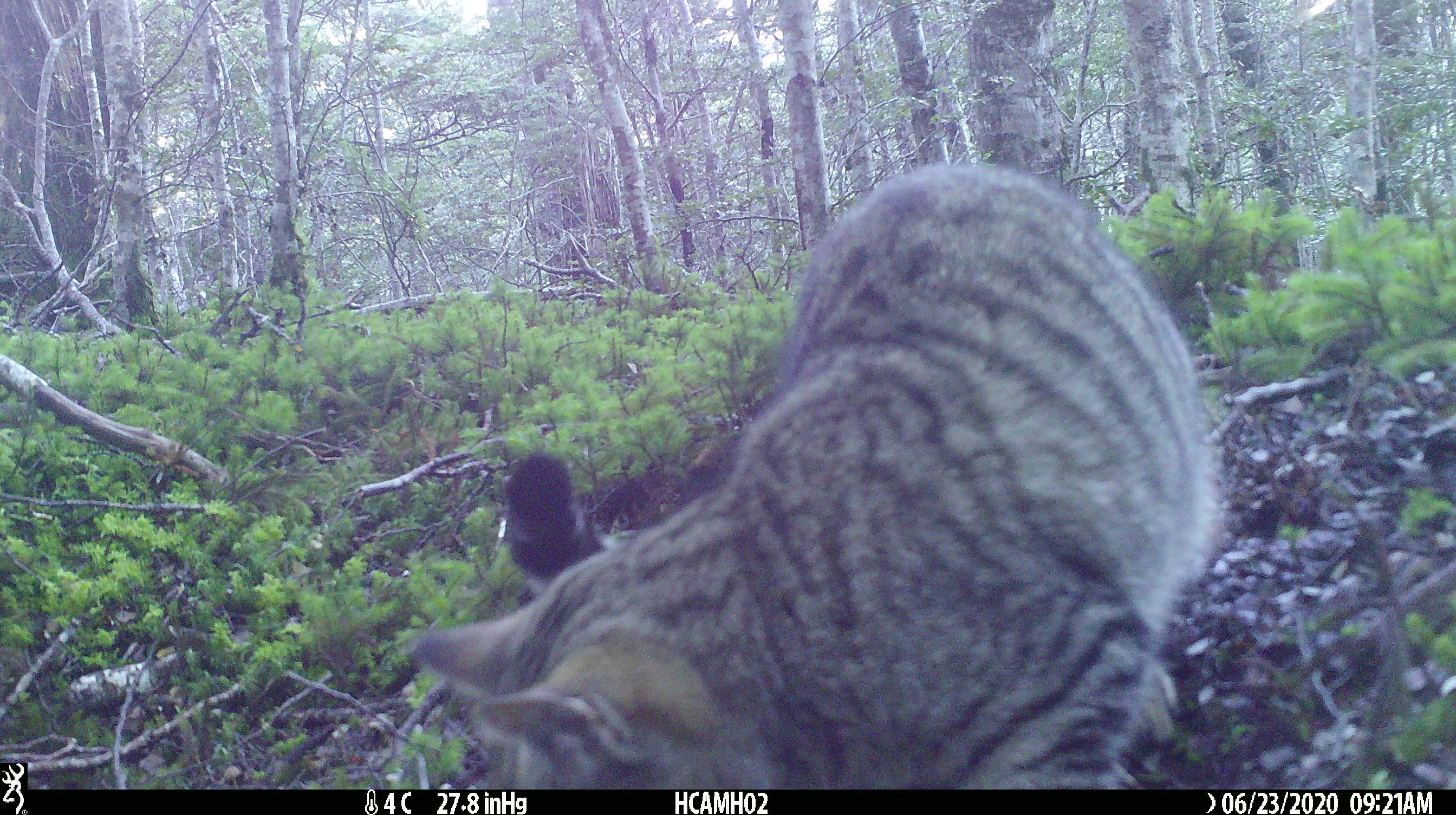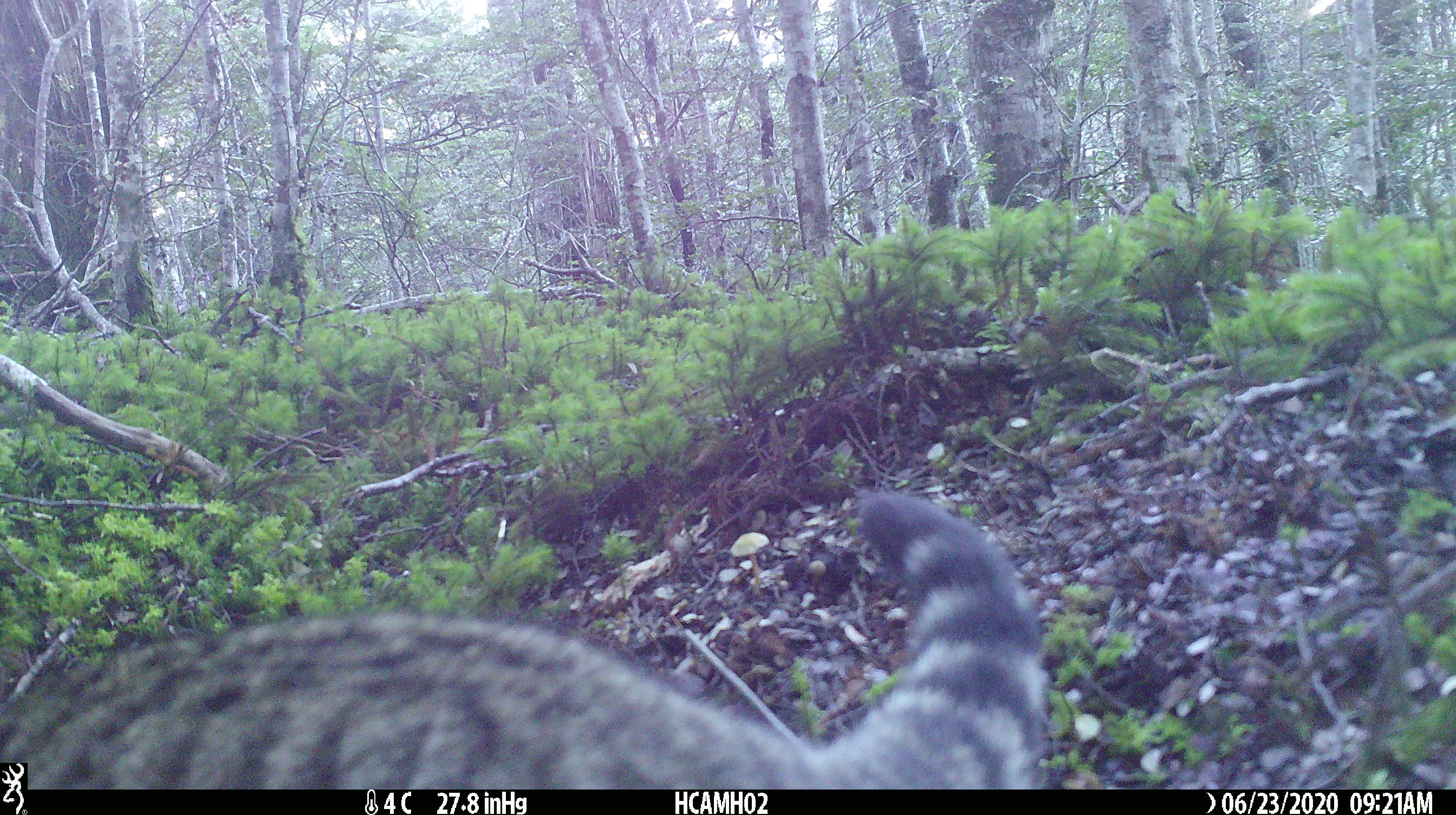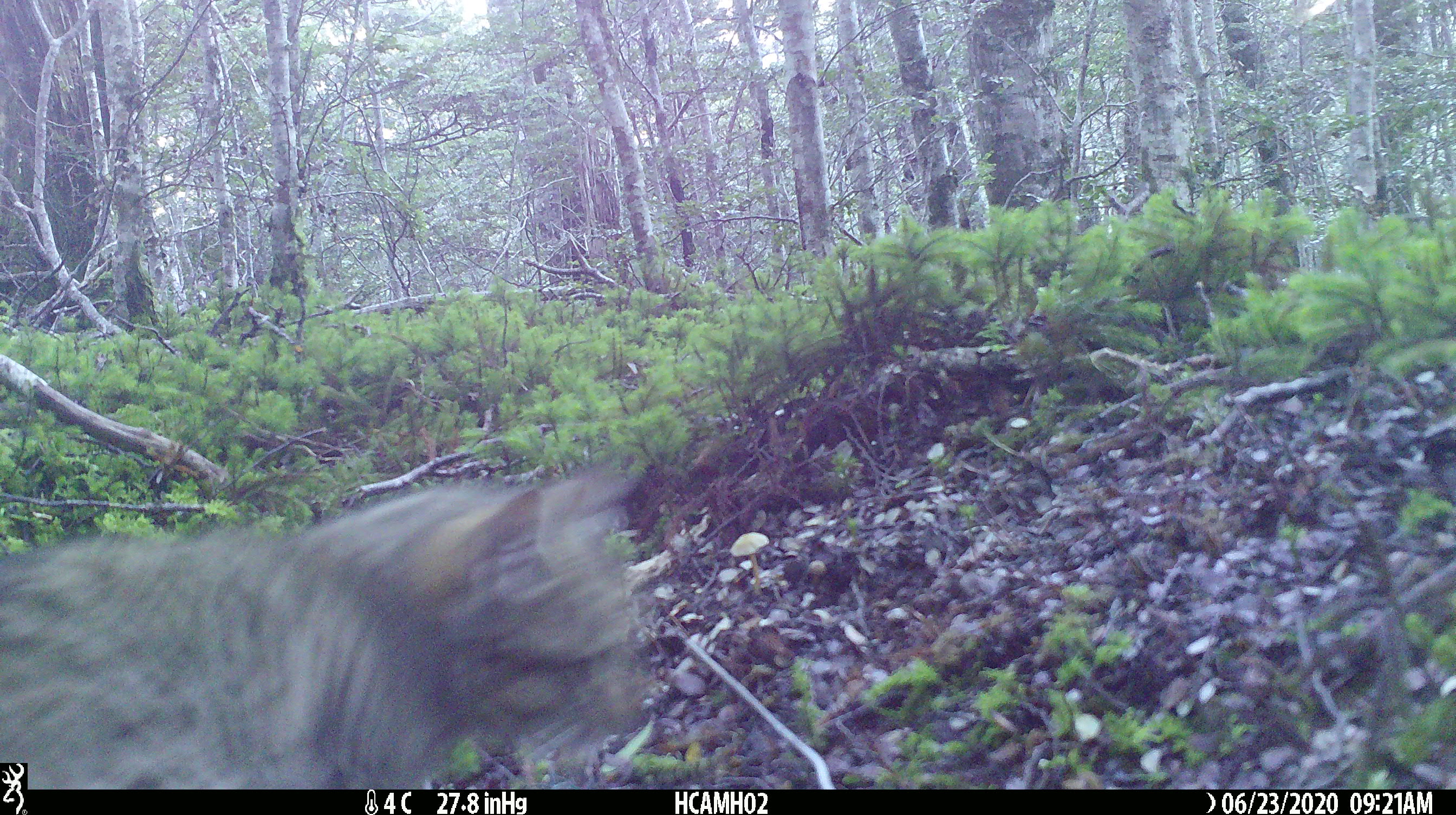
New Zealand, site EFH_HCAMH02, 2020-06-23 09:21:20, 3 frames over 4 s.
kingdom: Animalia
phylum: Chordata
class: Mammalia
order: Carnivora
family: Felidae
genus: Felis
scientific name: Felis catus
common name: domestic cat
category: cat